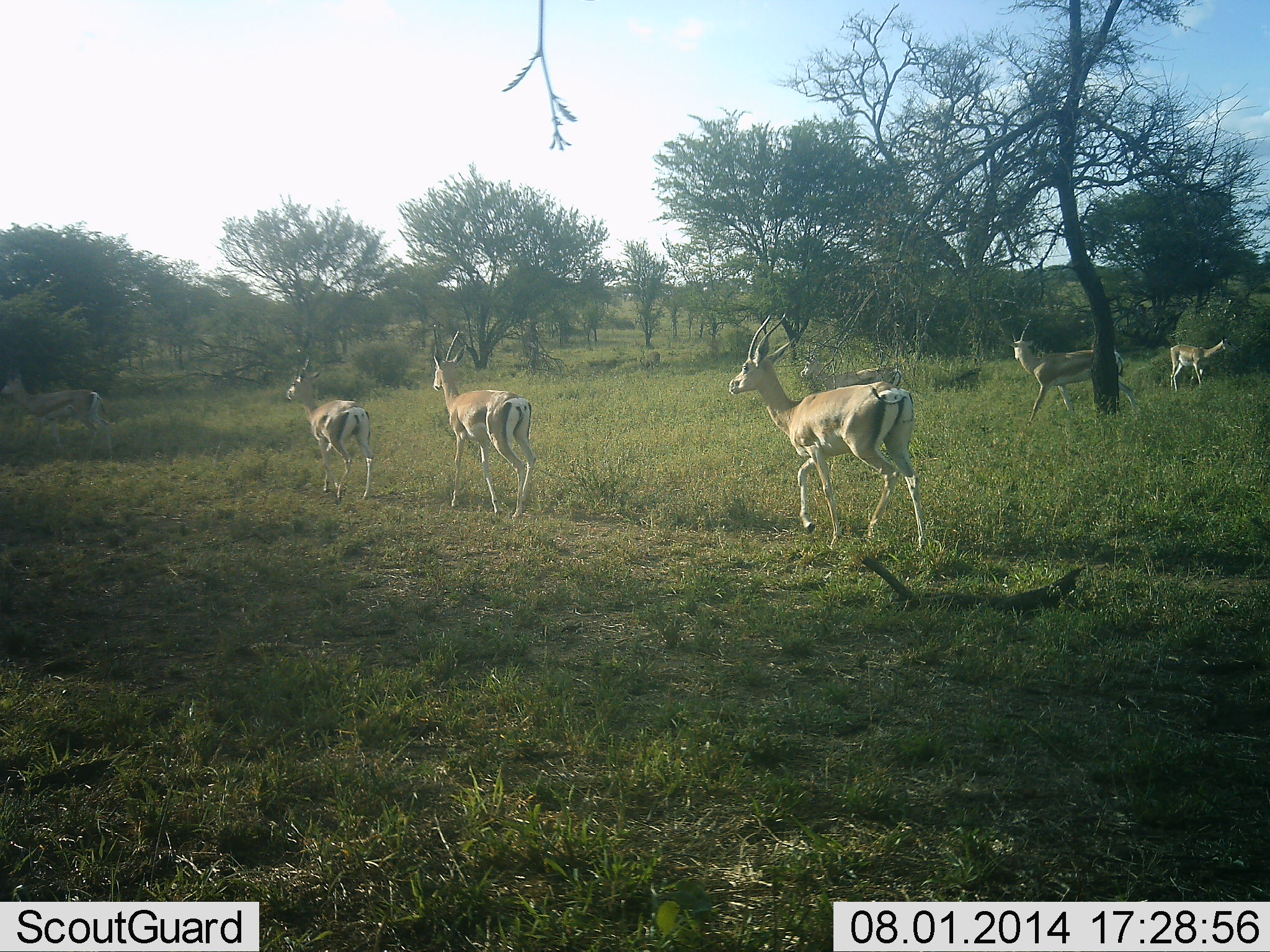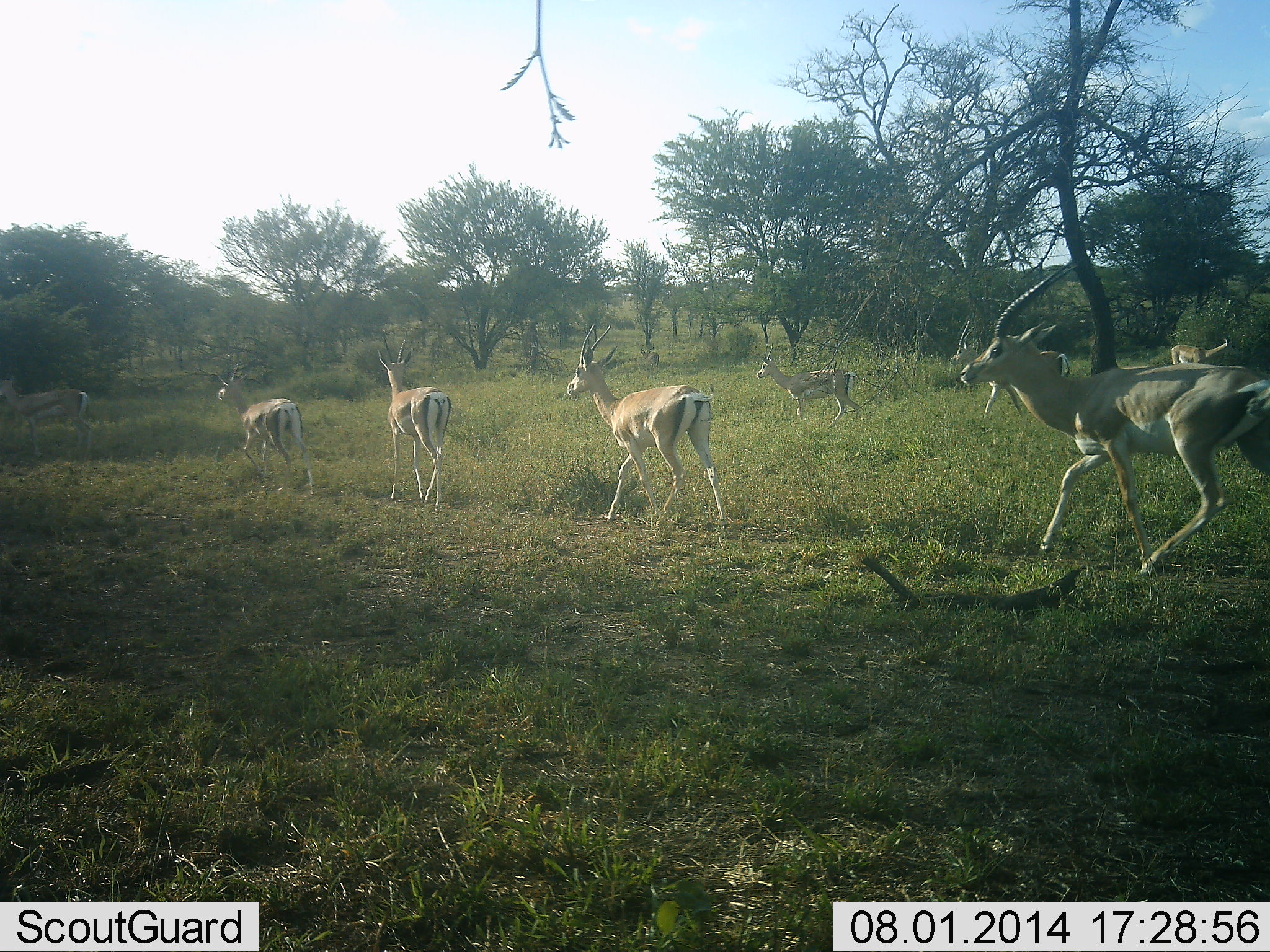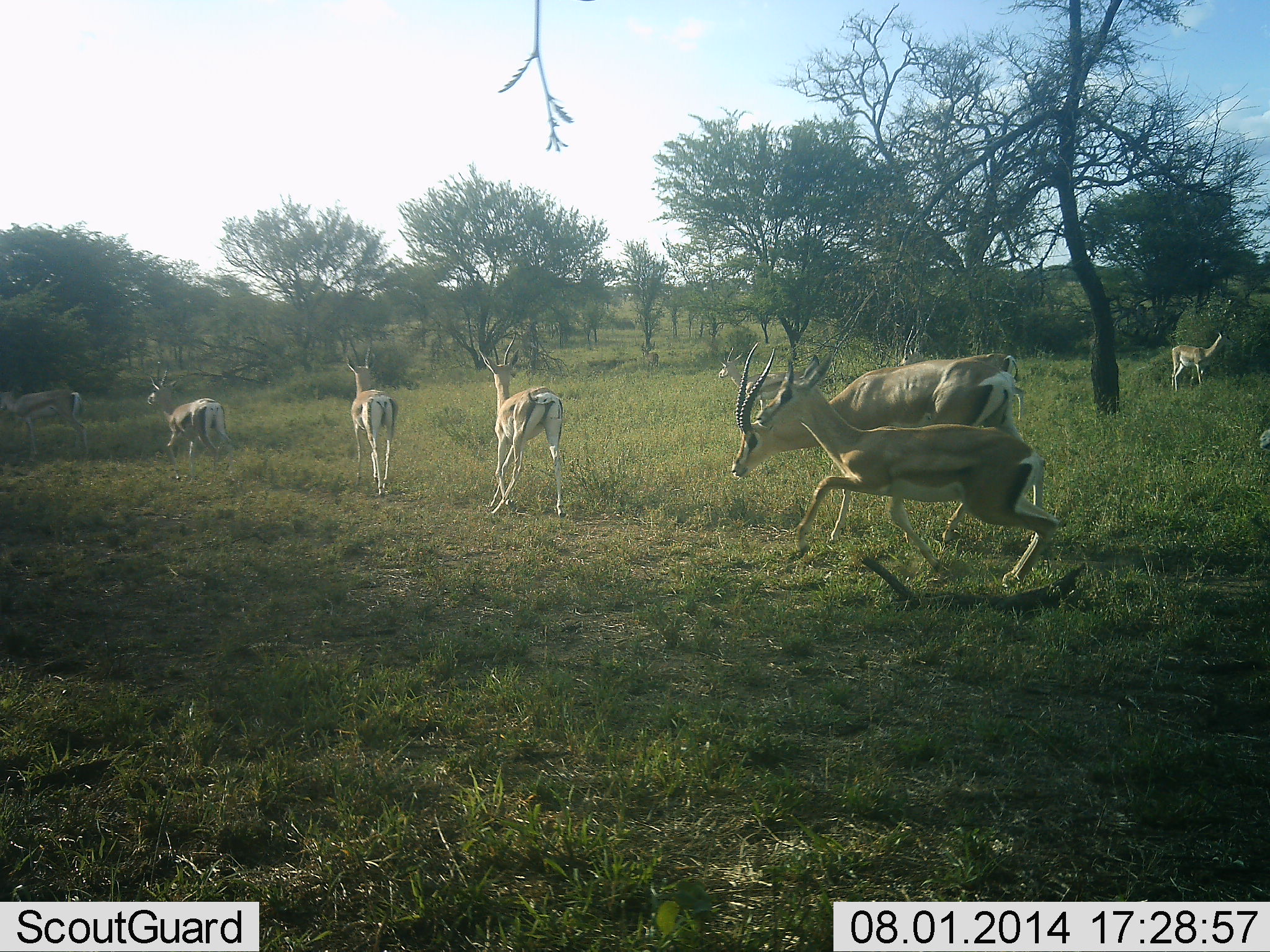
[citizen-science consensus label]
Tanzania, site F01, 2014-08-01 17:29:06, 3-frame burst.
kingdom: Animalia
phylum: Chordata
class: Mammalia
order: Artiodactyla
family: Bovidae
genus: Nanger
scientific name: Nanger granti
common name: grant's gazelle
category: gazellegrants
Gazellegrants (grant's gazelle) (Nanger granti), count 8. Behavior (volunteer vote fractions): standing 17%, resting 0%, moving 100%, interacting 0%. Young present (vote fraction): 8%. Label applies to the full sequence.